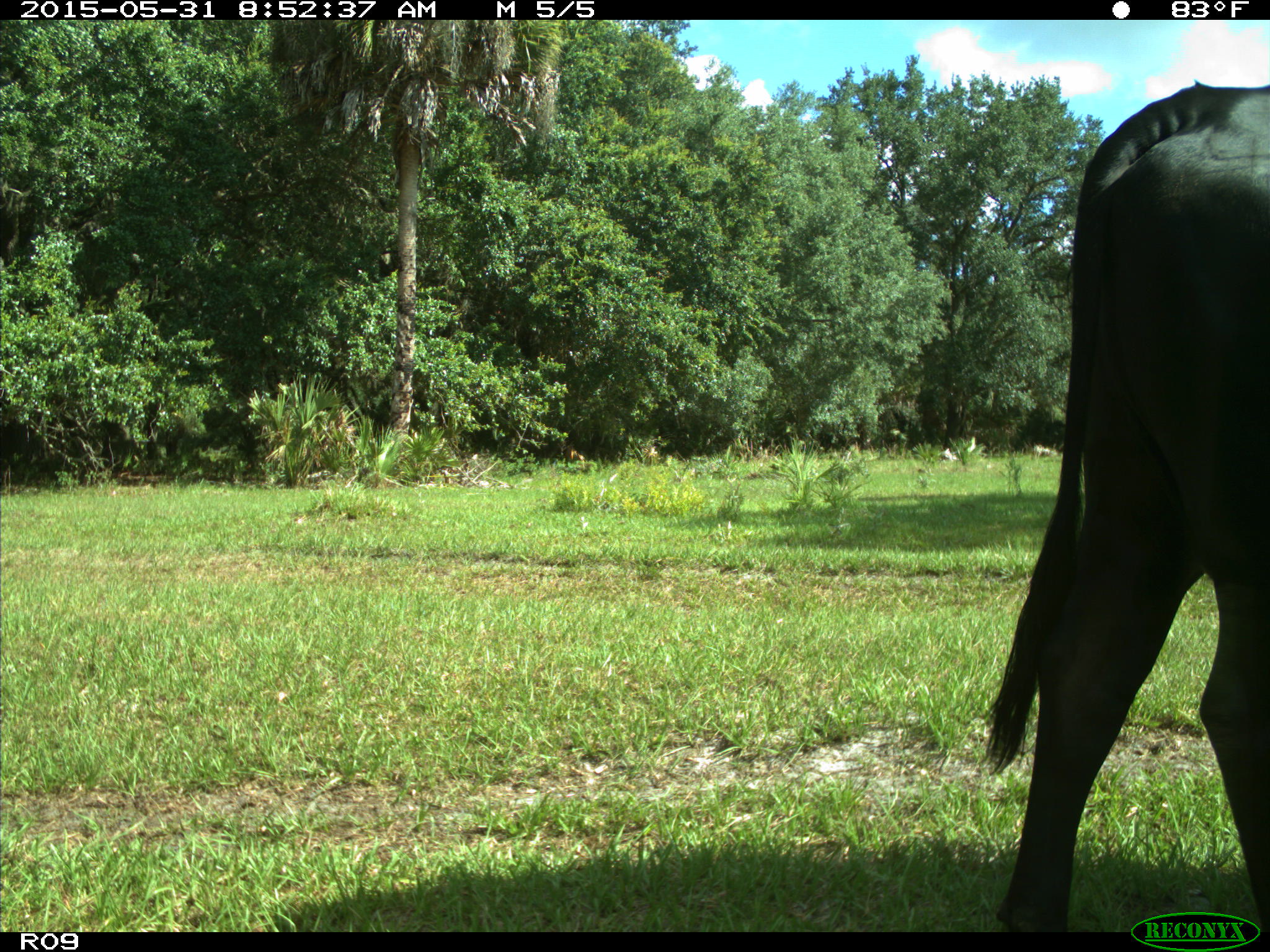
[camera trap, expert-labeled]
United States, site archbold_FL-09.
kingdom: Animalia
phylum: Chordata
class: Mammalia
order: Artiodactyla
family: Bovidae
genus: Bos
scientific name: Bos taurus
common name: domestic cow